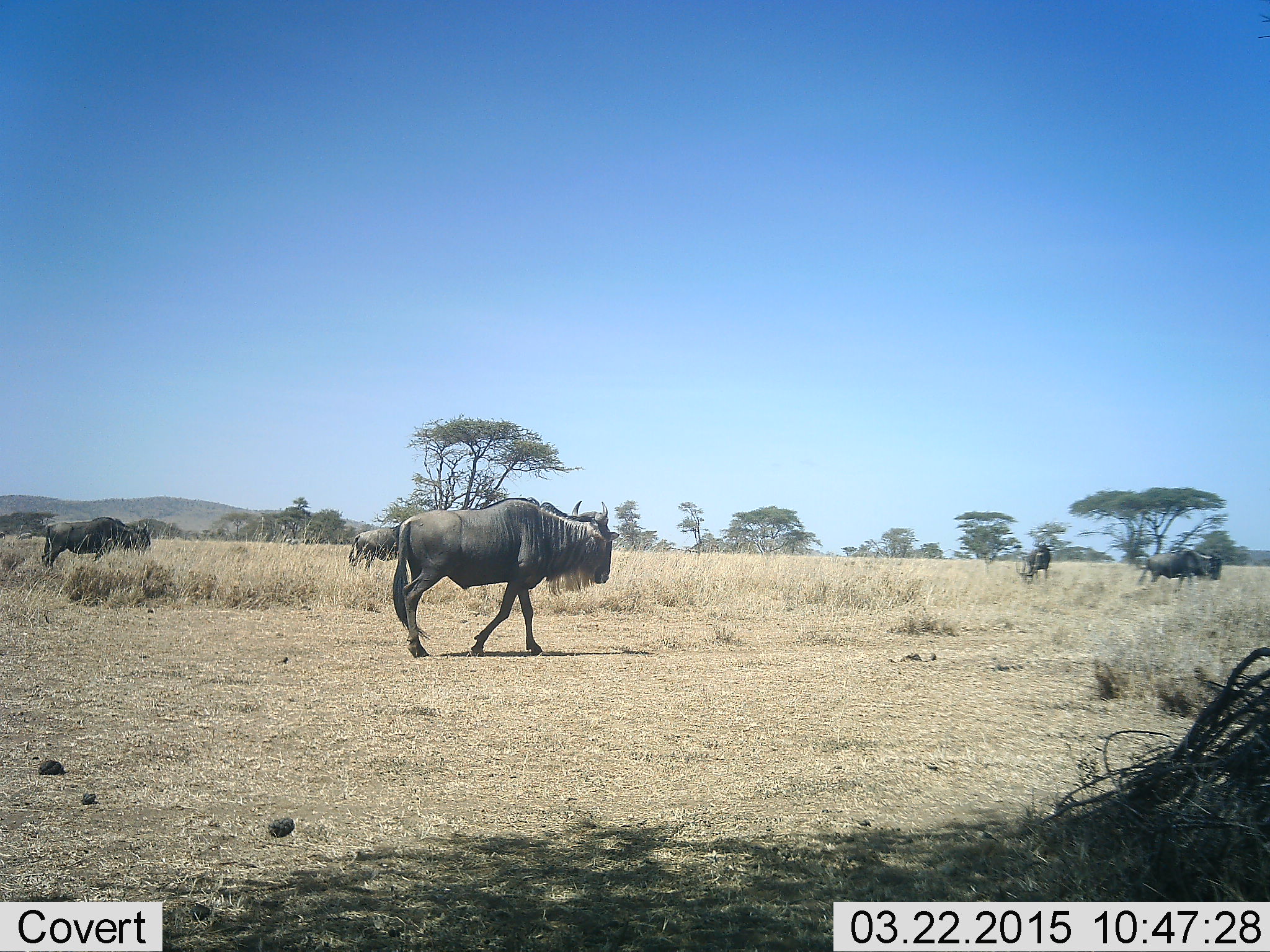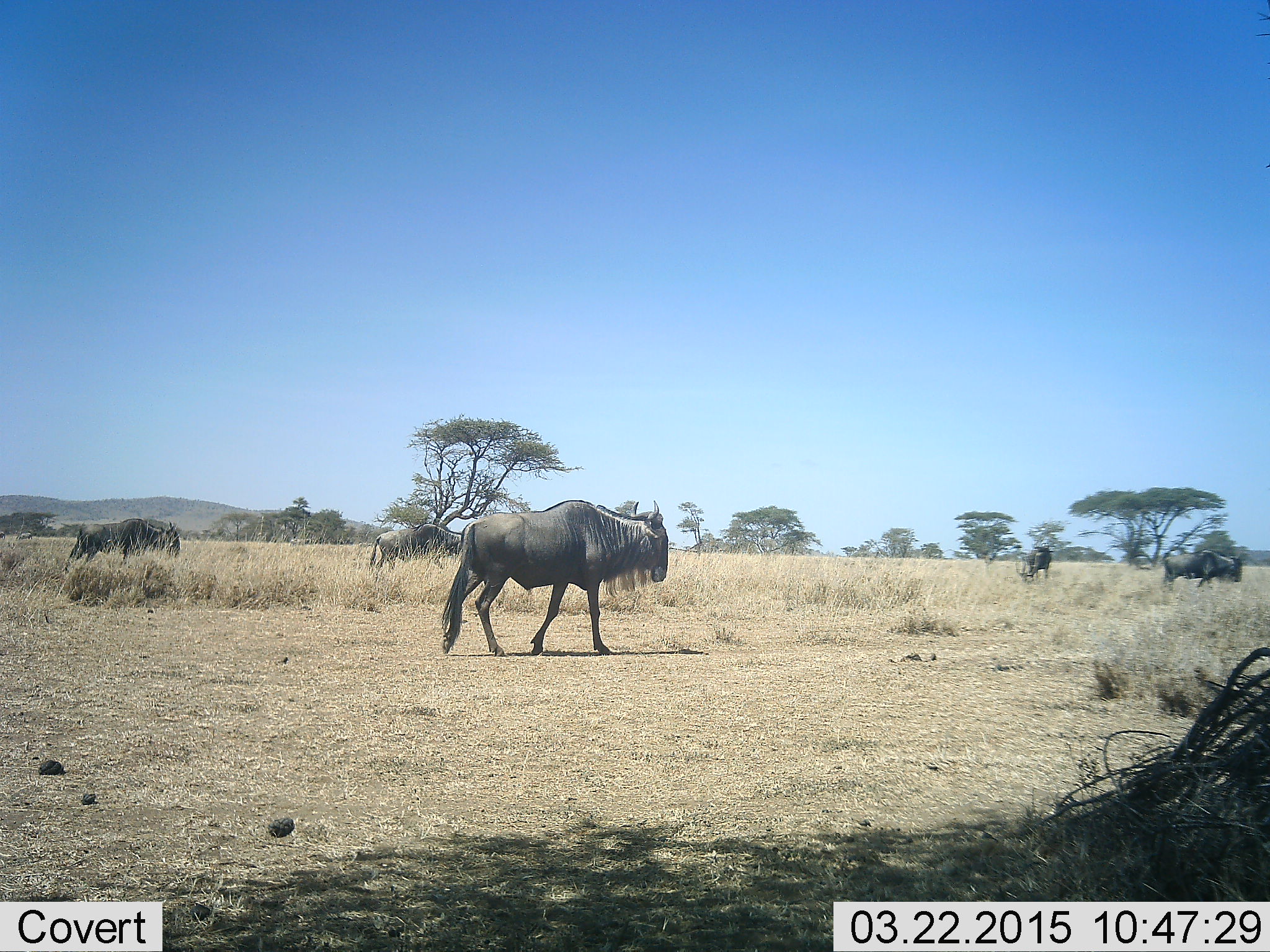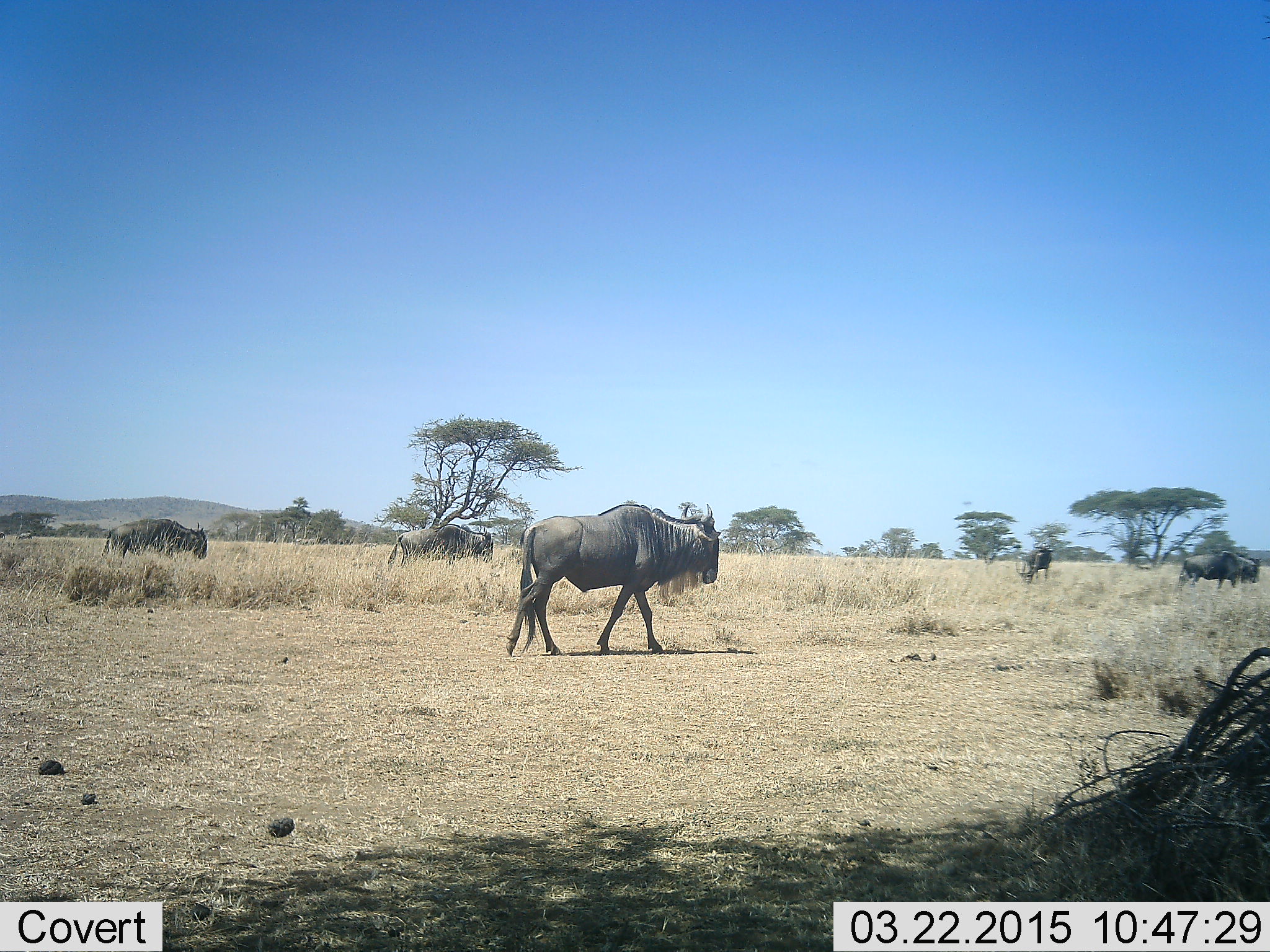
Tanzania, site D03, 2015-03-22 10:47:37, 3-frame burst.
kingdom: Animalia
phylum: Chordata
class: Mammalia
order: Artiodactyla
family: Bovidae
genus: Connochaetes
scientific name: Connochaetes taurinus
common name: blue wildebeest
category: wildebeest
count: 5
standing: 30%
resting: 0%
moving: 100%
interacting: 0%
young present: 0%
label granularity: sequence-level